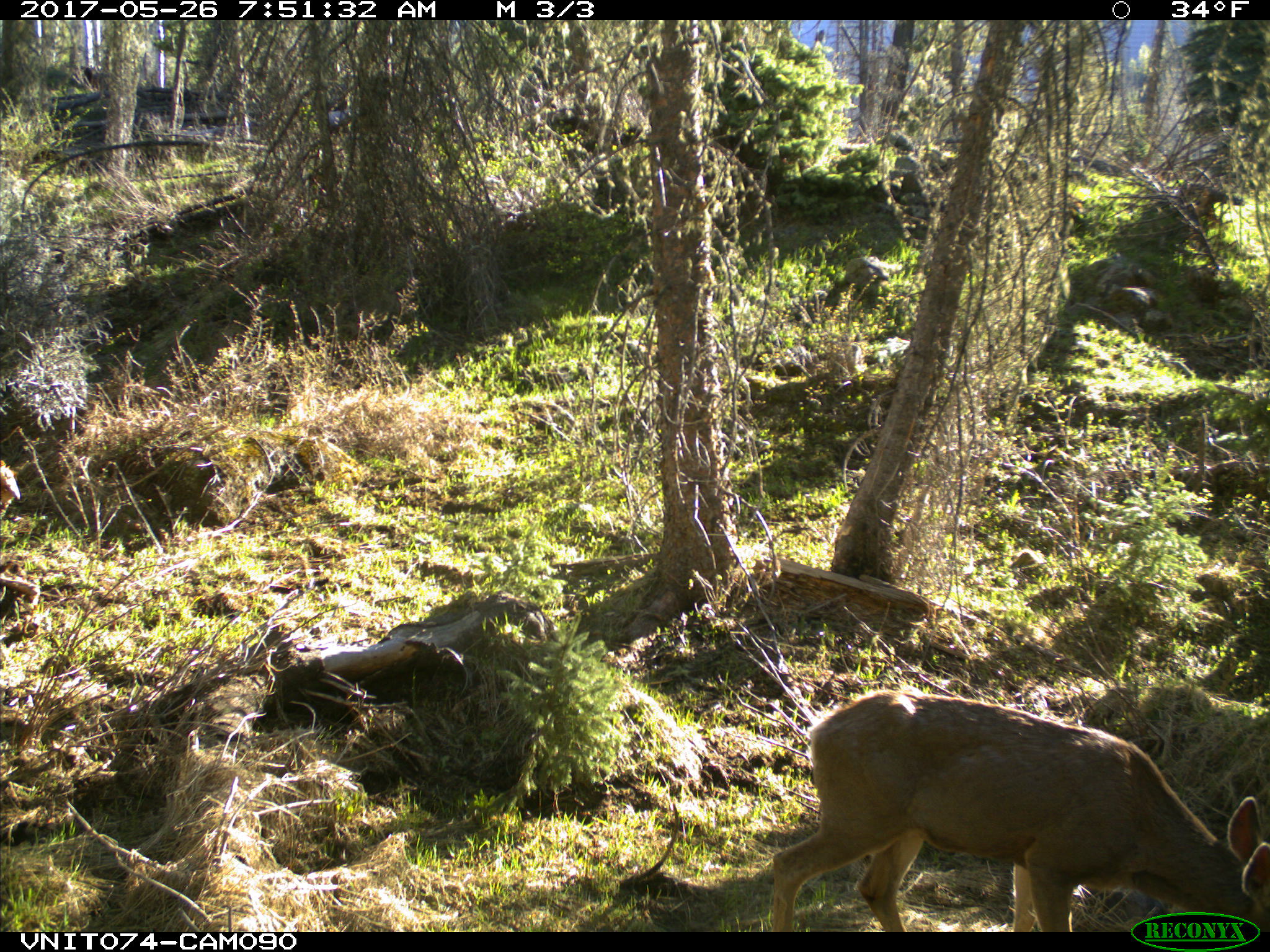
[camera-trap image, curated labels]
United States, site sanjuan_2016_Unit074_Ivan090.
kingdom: Animalia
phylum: Chordata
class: Mammalia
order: Artiodactyla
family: Cervidae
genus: Odocoileus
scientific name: Odocoileus hemionus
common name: mule deer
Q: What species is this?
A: Odocoileus hemionus (mule deer).